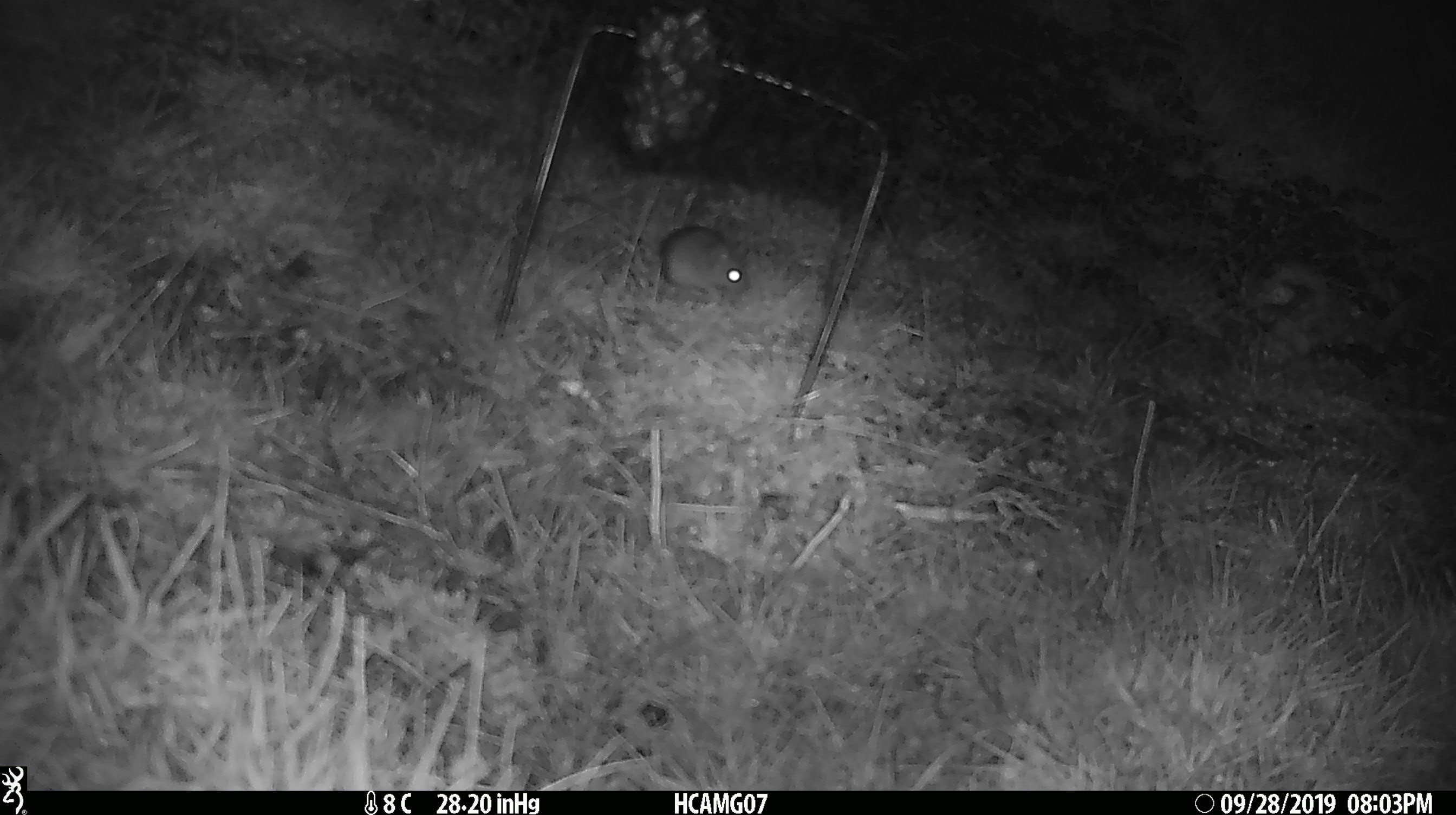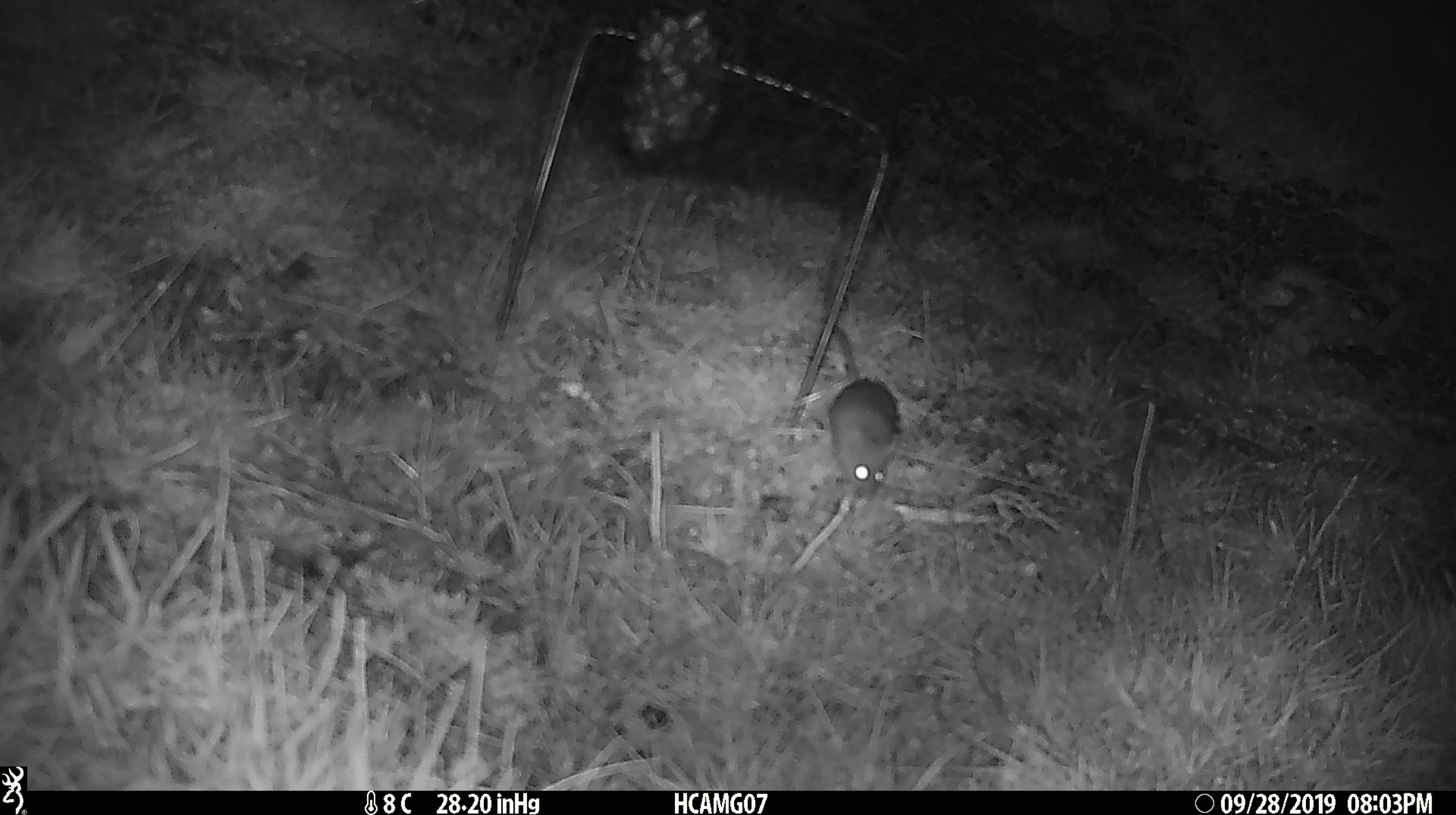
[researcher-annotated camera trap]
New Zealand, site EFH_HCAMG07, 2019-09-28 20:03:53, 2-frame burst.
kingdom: Animalia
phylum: Chordata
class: Mammalia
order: Rodentia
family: Muridae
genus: Mus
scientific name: Mus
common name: mouse